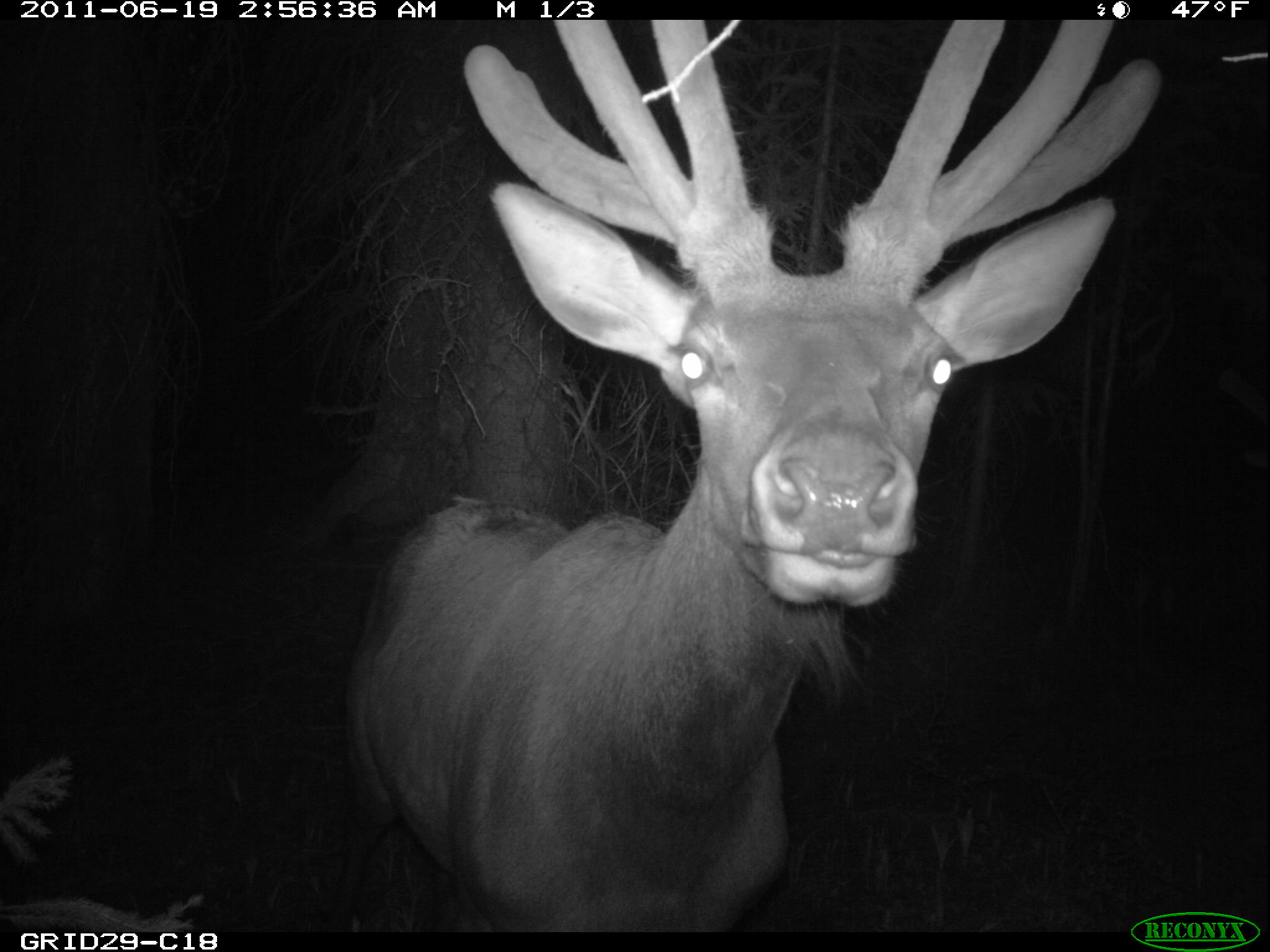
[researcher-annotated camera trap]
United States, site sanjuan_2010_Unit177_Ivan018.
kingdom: Animalia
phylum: Chordata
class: Mammalia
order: Artiodactyla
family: Cervidae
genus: Cervus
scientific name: Cervus elaphus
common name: red deer